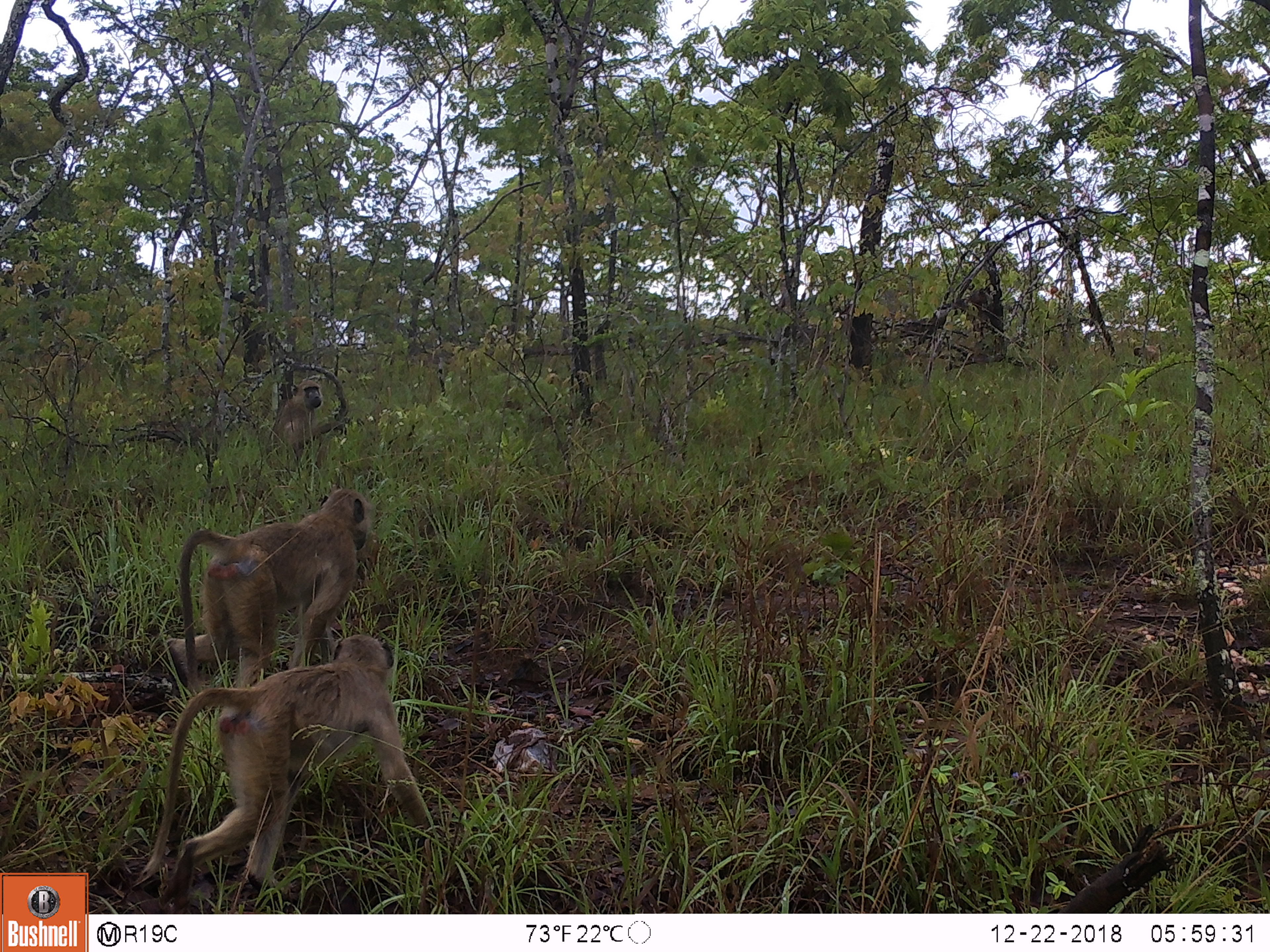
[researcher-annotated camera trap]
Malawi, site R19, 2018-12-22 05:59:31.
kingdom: Animalia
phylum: Chordata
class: Mammalia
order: Artiodactyla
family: Bovidae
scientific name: Antilopinae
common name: small antelope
Small antelope (Antilopinae), count 3.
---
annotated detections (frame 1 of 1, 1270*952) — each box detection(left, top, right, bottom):
small antelope: detection(123, 623, 462, 899); detection(163, 465, 400, 698); detection(256, 363, 339, 492)